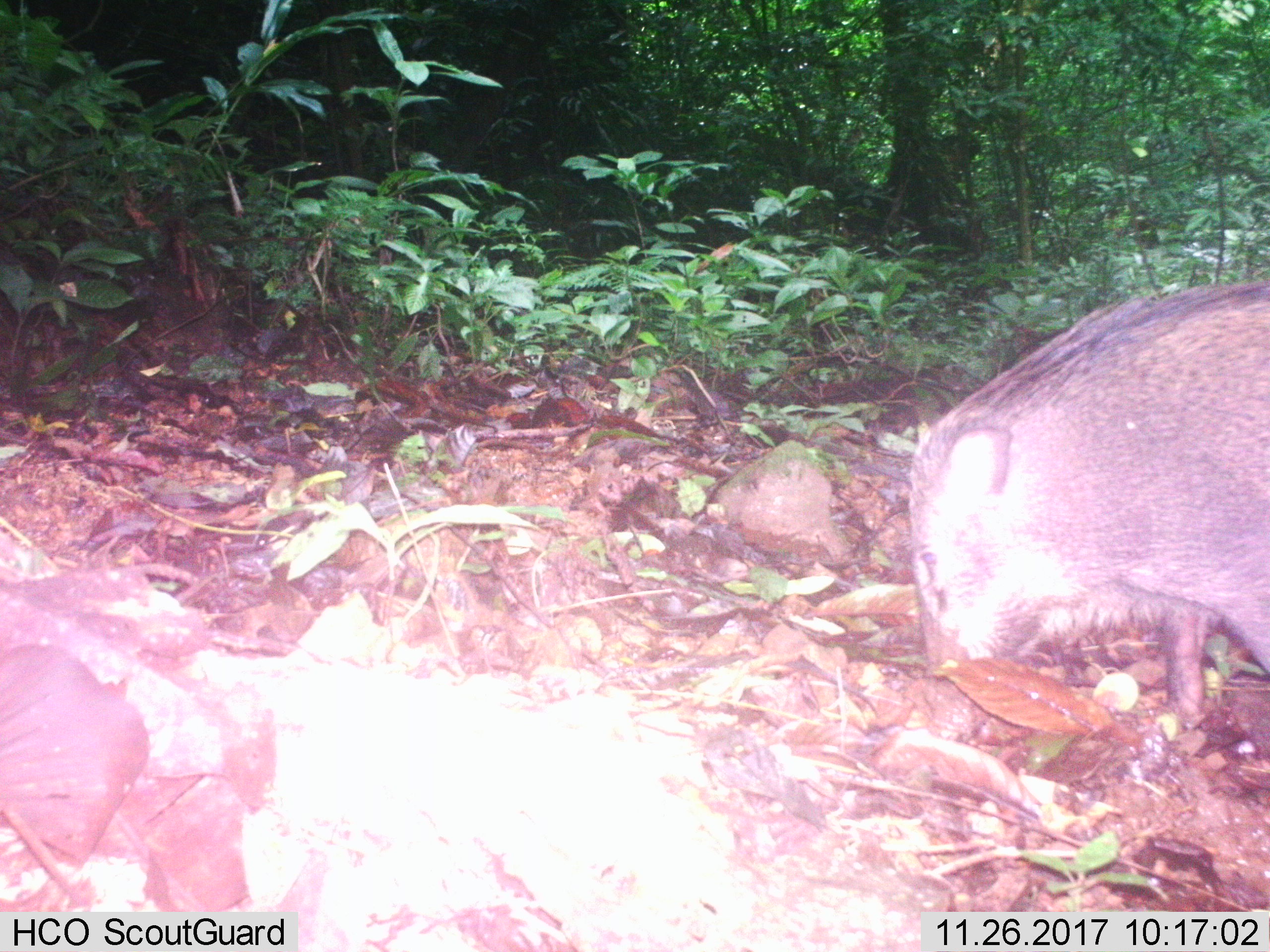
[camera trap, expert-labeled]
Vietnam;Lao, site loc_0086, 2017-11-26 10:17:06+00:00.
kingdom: Animalia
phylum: Chordata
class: Mammalia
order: Artiodactyla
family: Suidae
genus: Sus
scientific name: Sus scrofa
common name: eurasian wild pig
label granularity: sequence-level